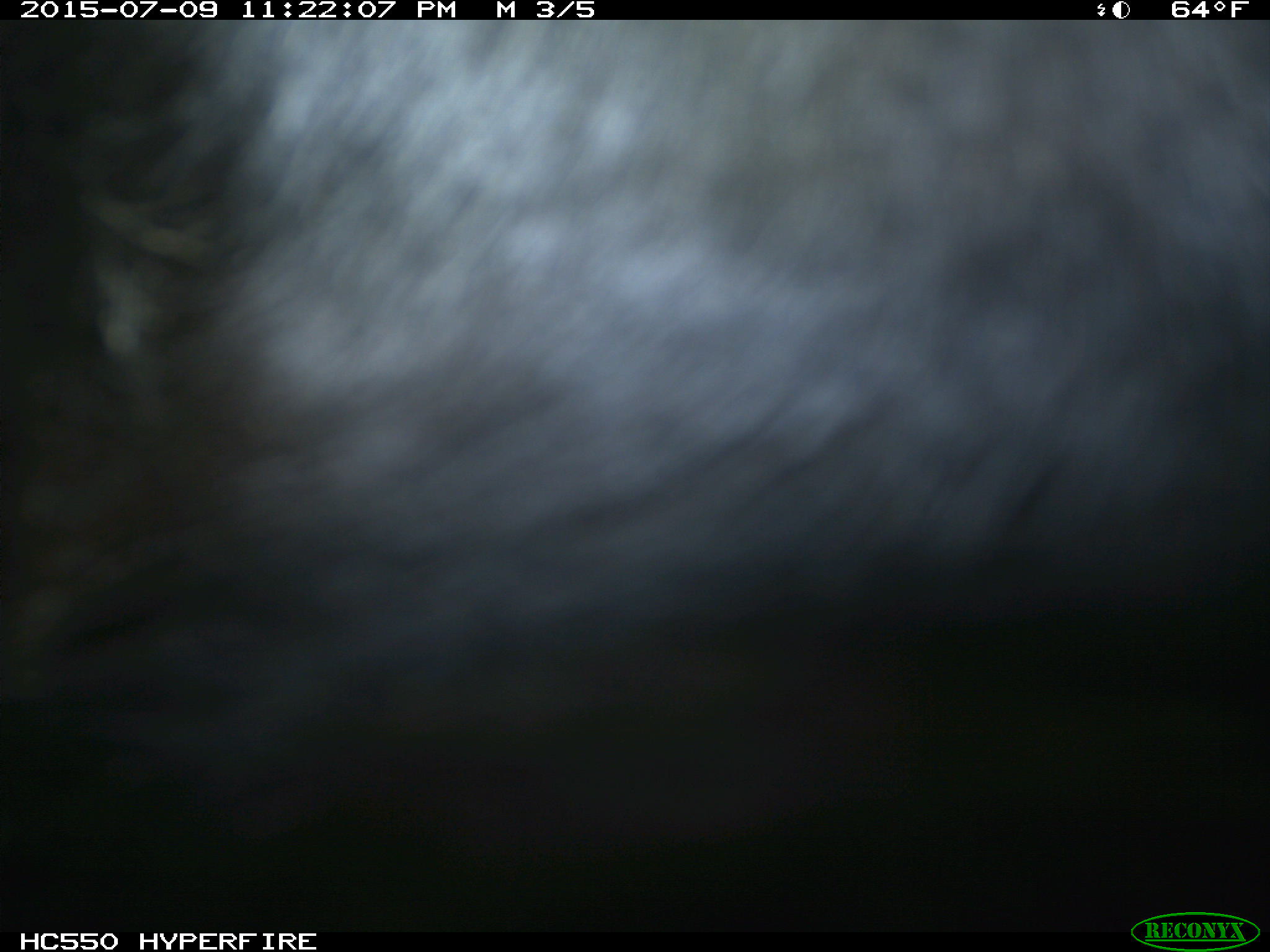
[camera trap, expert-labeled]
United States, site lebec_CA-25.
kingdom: Animalia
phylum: Chordata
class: Mammalia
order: Artiodactyla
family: Bovidae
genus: Bos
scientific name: Bos taurus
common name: domestic cow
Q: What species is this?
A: Bos taurus (domestic cow).